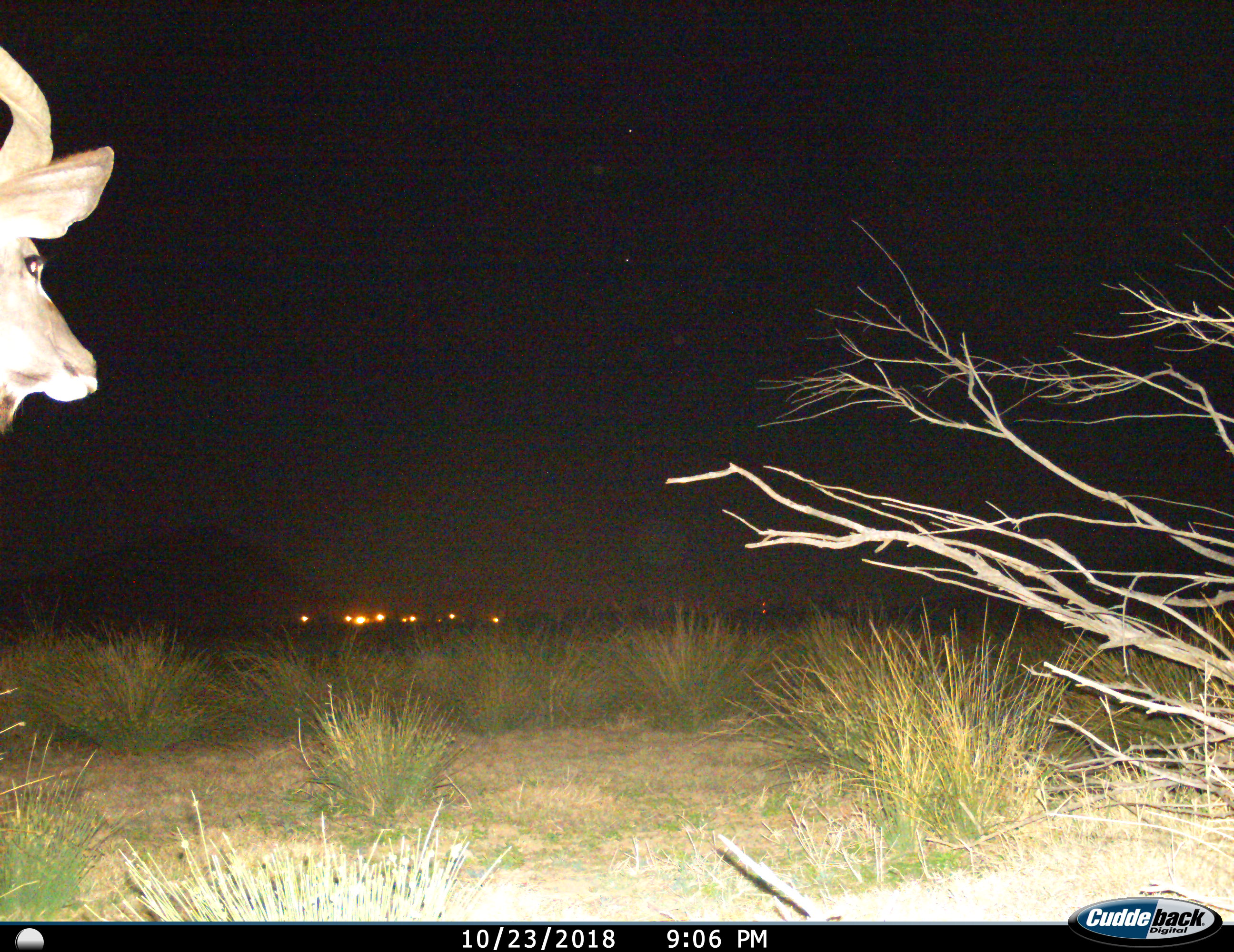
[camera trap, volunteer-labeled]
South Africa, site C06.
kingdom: Animalia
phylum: Chordata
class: Mammalia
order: Artiodactyla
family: Bovidae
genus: Tragelaphus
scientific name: Tragelaphus strepsiceros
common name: greater kudu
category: kudu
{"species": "kudu (greater kudu) (Tragelaphus strepsiceros)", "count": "1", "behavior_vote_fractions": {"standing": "100%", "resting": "0%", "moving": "0%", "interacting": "0%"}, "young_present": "0%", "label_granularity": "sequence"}